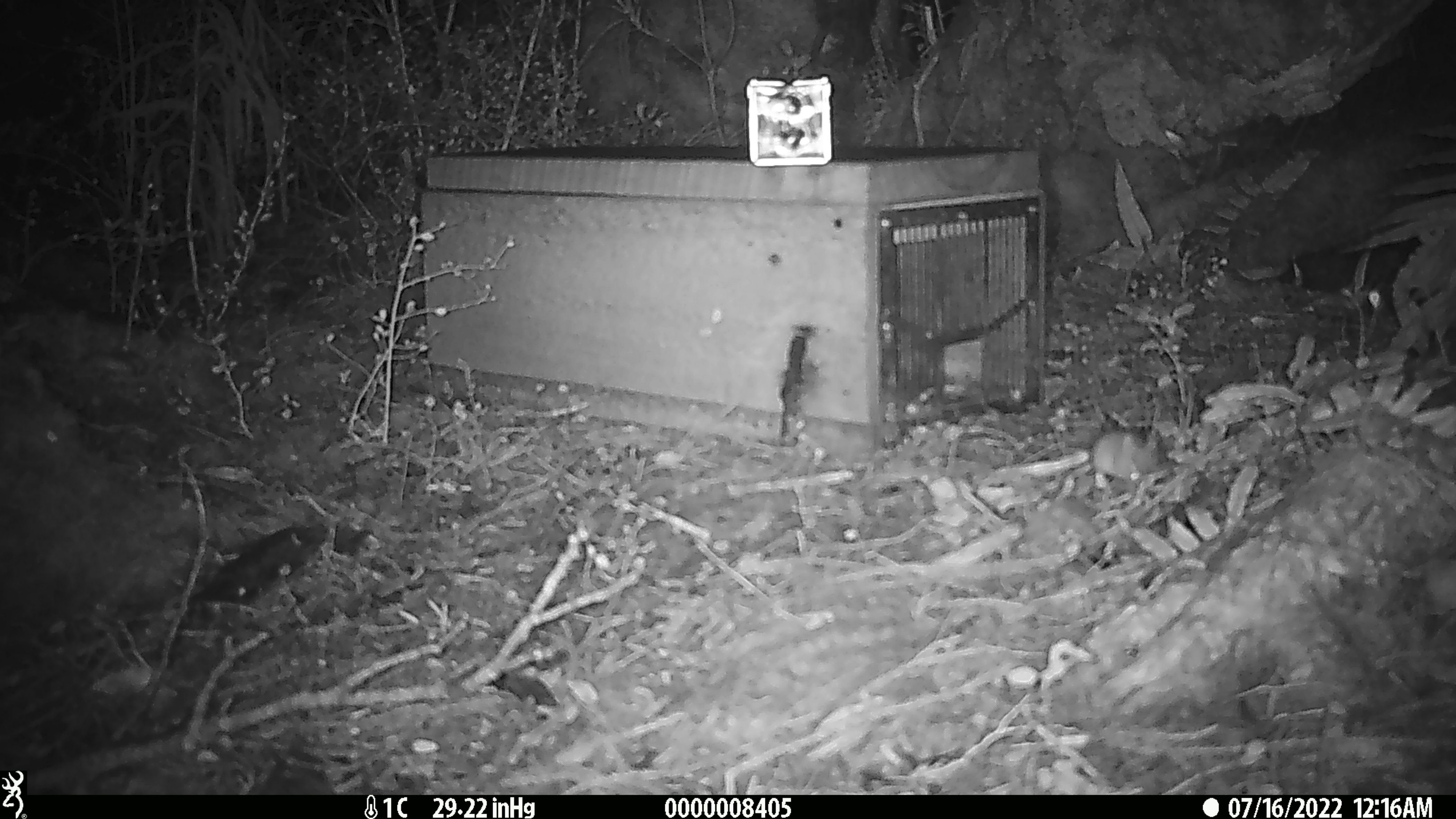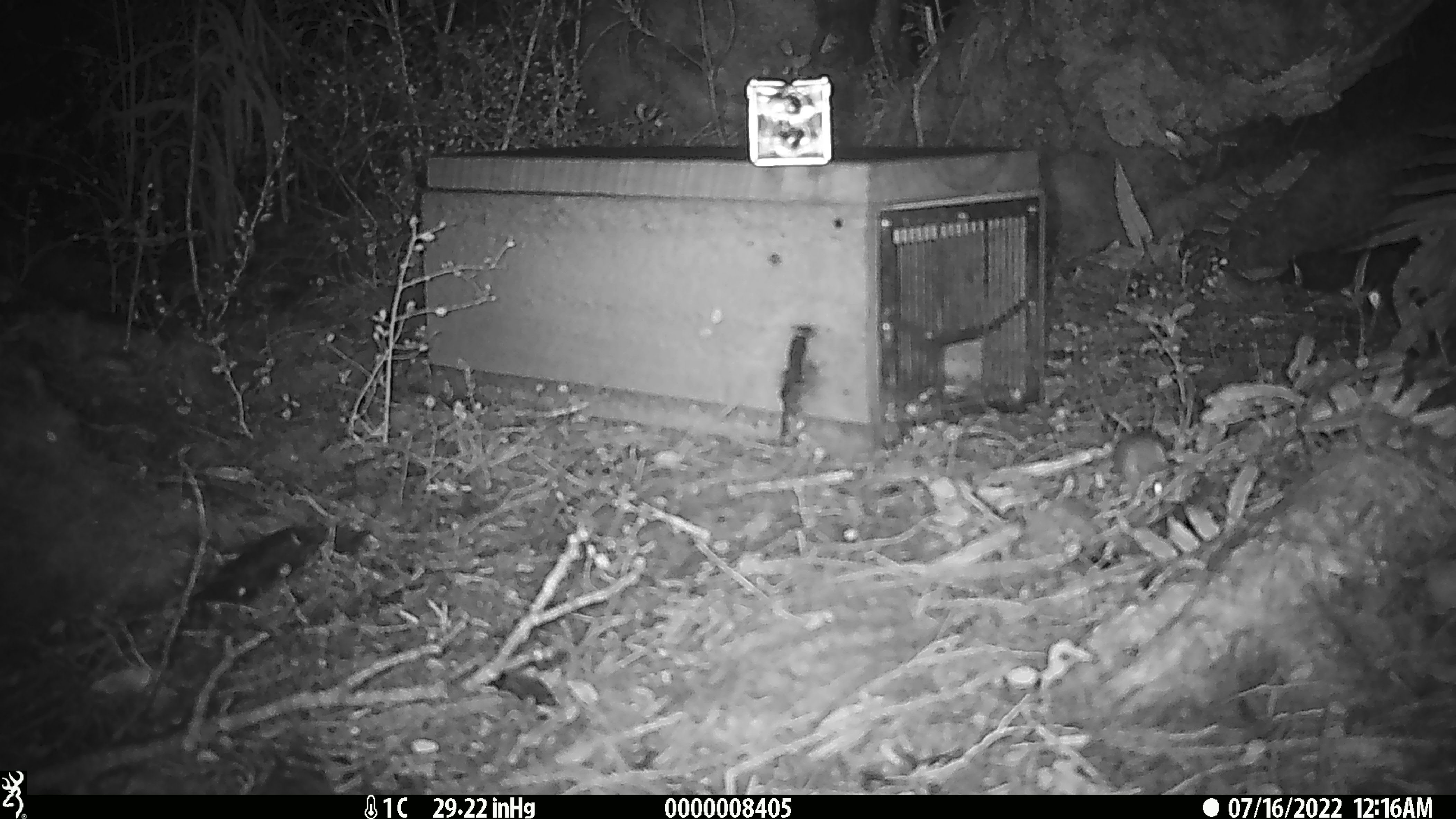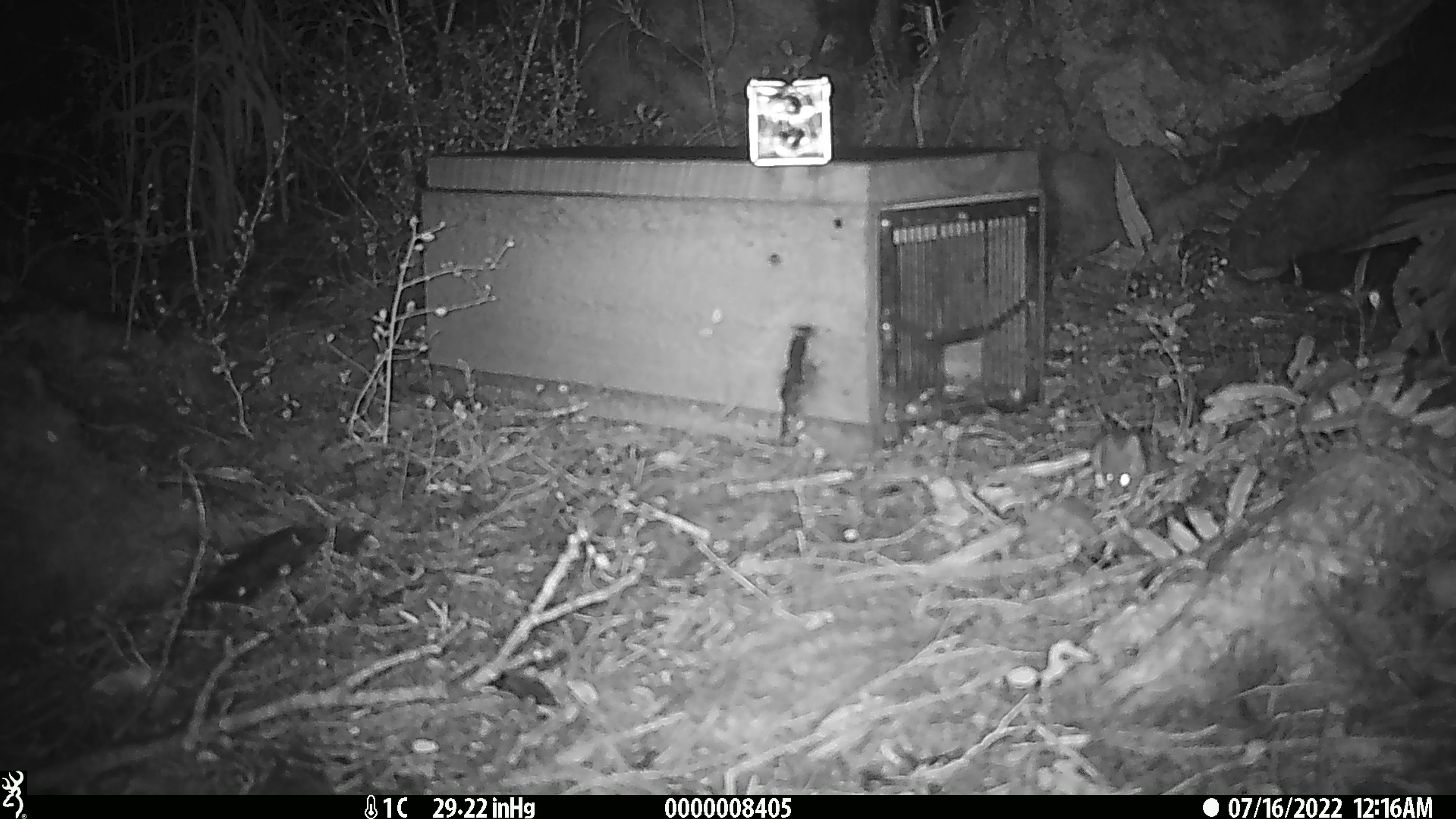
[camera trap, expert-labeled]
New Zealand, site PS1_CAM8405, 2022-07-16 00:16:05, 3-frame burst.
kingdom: Animalia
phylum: Chordata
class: Mammalia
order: Rodentia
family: Muridae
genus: Mus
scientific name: Mus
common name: mouse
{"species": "mouse (Mus)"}